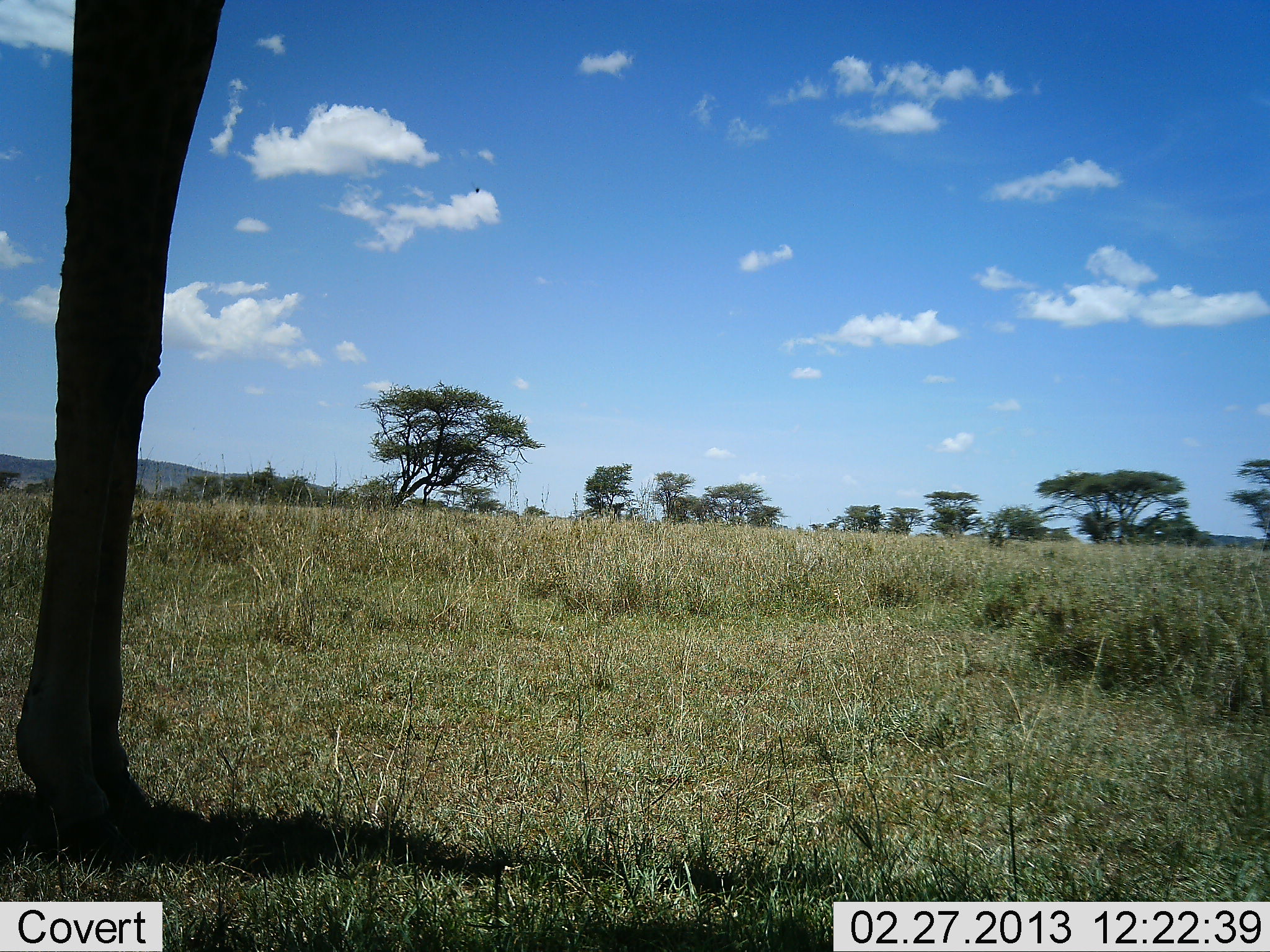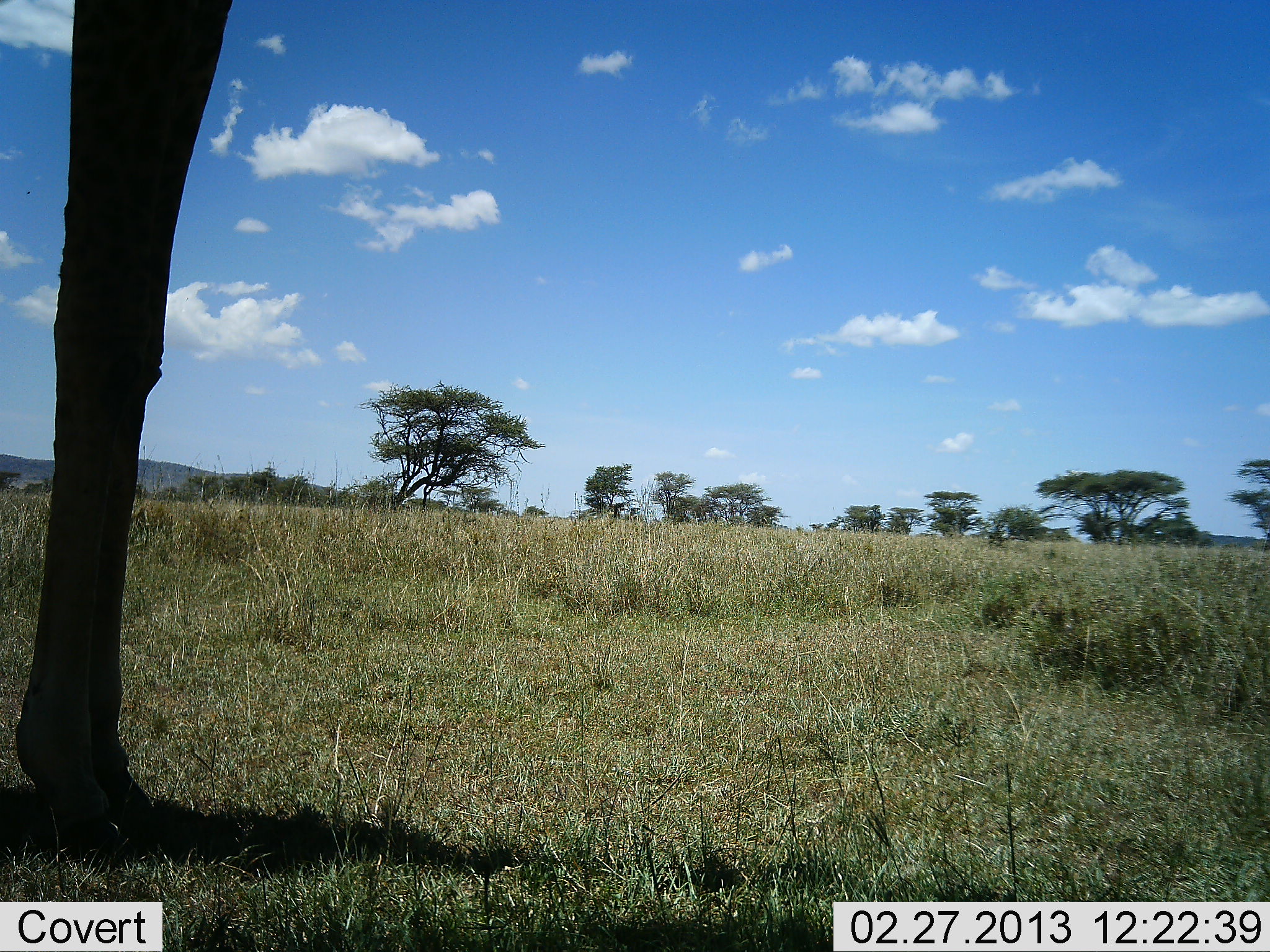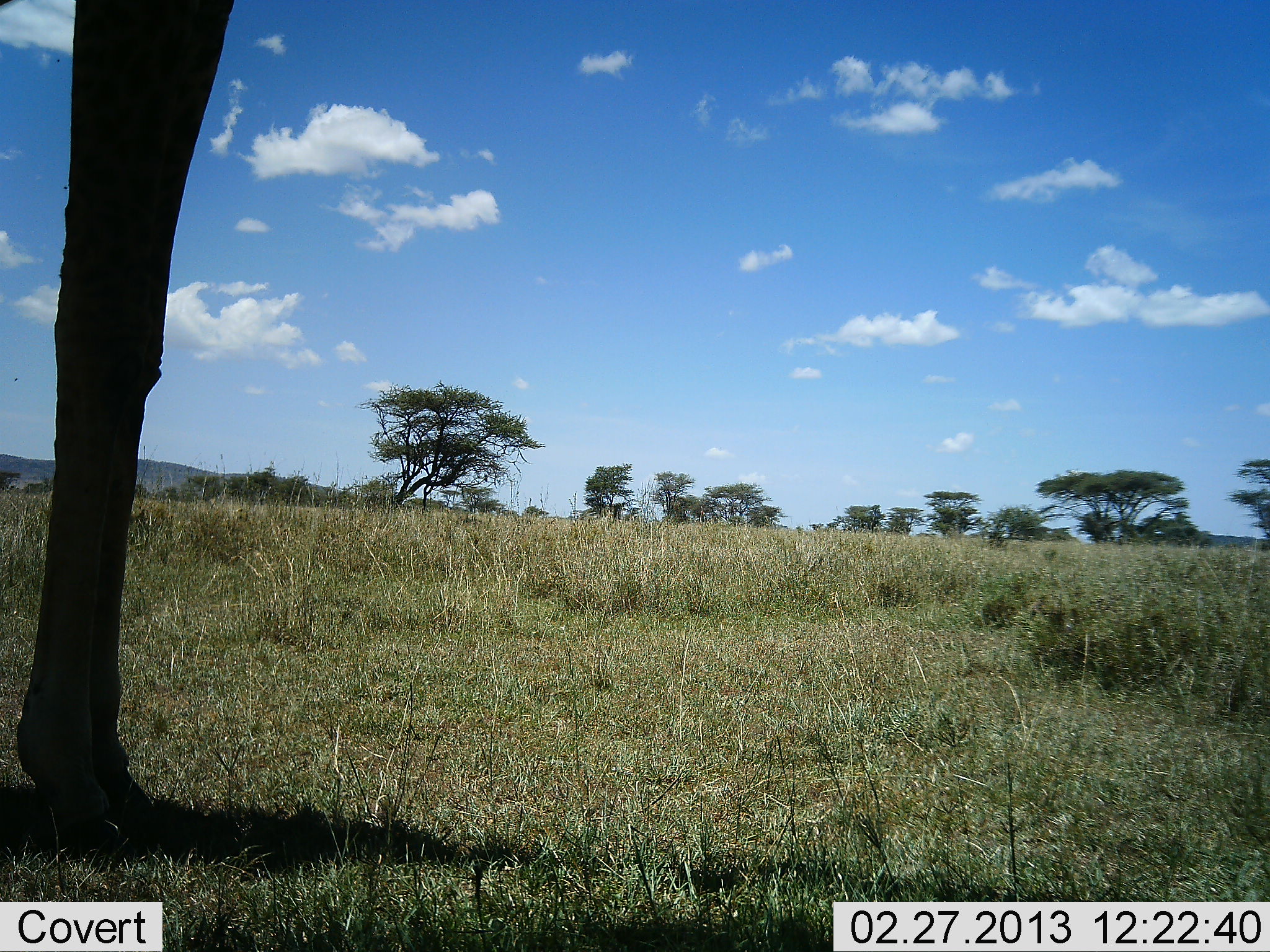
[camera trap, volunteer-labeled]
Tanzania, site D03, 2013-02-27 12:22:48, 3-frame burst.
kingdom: Animalia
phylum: Chordata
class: Mammalia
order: Artiodactyla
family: Giraffidae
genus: Giraffa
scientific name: Giraffa camelopardalis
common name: giraffe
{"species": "giraffe (Giraffa camelopardalis)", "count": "1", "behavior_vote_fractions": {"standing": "97%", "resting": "0%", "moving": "0%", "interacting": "0%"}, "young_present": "0%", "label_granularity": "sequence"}